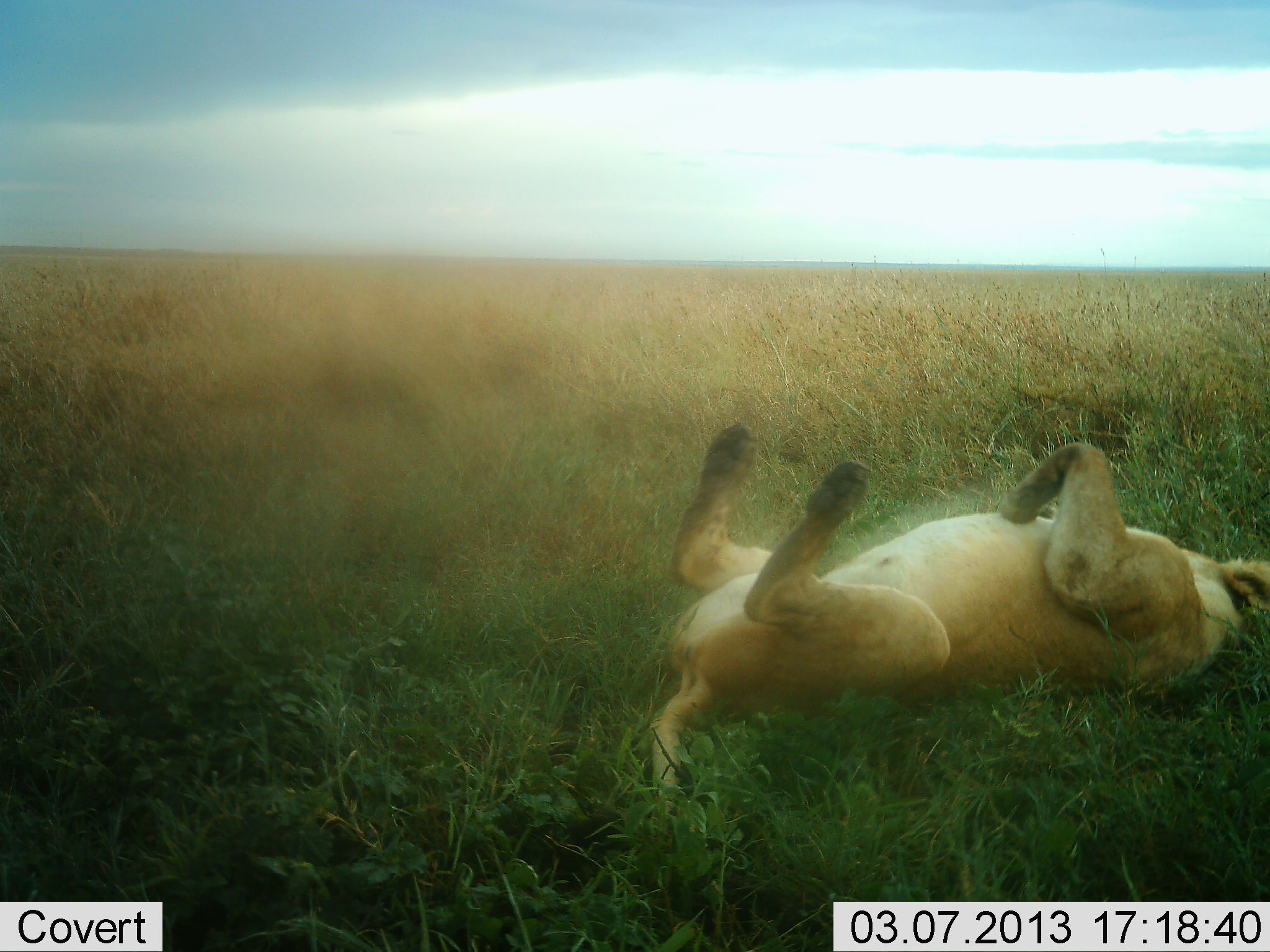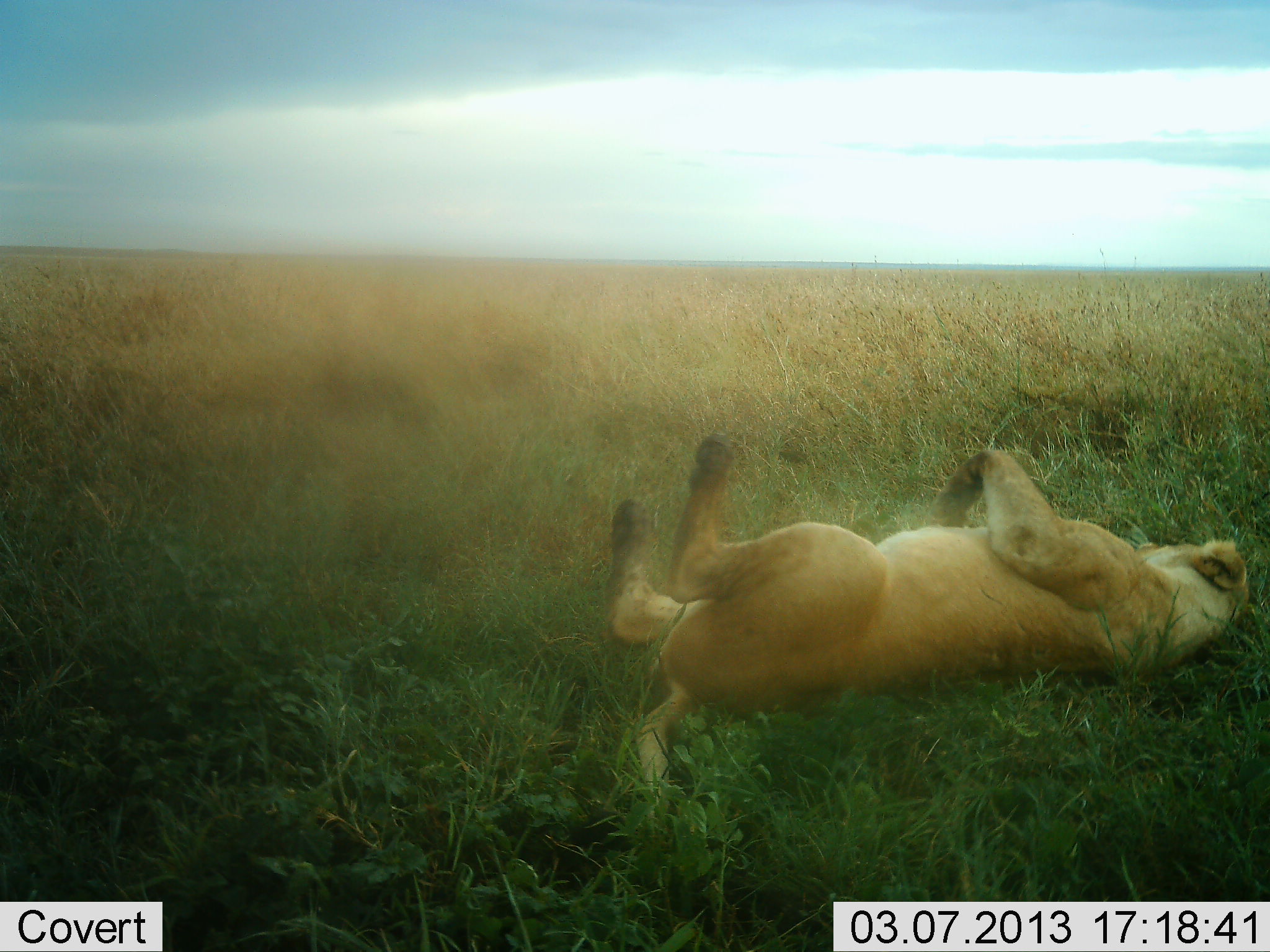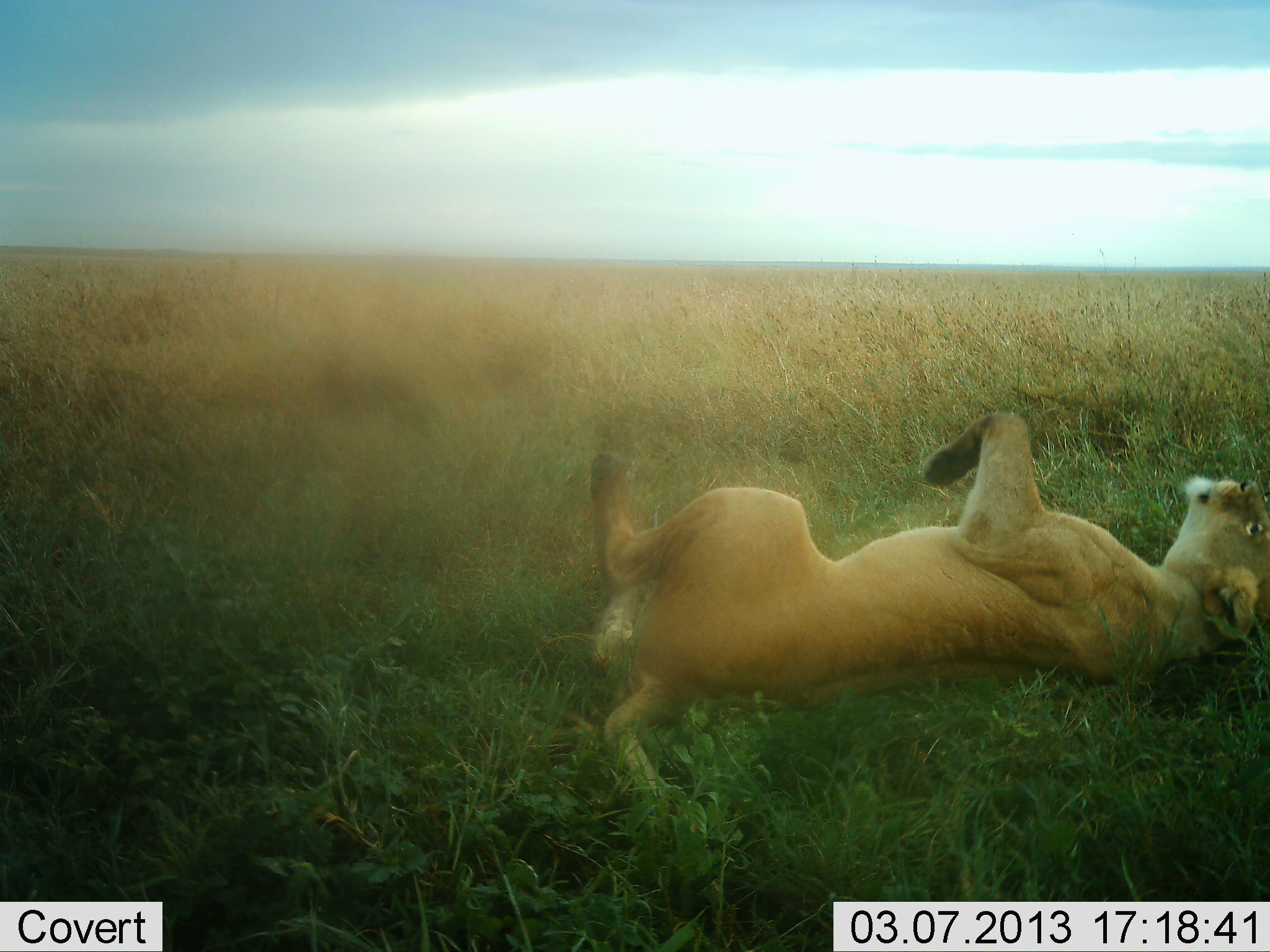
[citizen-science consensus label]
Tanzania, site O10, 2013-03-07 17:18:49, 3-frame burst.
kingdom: Animalia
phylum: Chordata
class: Mammalia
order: Carnivora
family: Felidae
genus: Panthera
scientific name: Panthera leo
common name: lion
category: lionfemale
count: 1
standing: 0%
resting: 68%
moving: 24%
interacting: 16%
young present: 0%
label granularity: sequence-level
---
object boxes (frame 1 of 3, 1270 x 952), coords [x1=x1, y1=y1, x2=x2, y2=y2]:
animal: [x1=654, y1=422, x2=1270, y2=832]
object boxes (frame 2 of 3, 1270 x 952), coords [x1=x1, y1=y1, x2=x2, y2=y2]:
animal: [x1=605, y1=429, x2=1250, y2=828]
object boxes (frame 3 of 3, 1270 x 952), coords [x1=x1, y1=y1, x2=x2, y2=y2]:
animal: [x1=586, y1=411, x2=1270, y2=844]